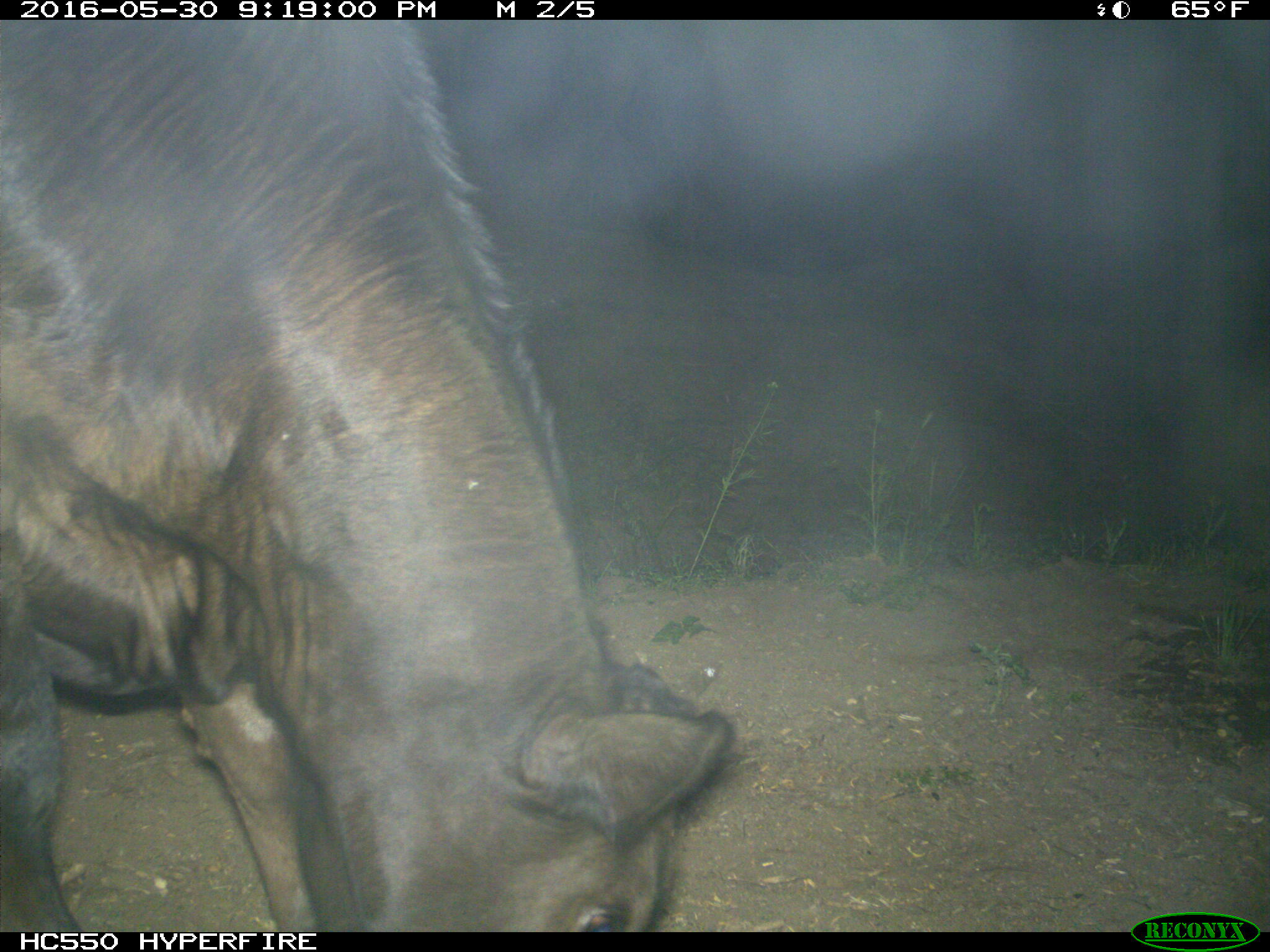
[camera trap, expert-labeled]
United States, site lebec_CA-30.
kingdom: Animalia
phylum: Chordata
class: Mammalia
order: Artiodactyla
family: Bovidae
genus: Bos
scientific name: Bos taurus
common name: domestic cow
Bos taurus (domestic cow).